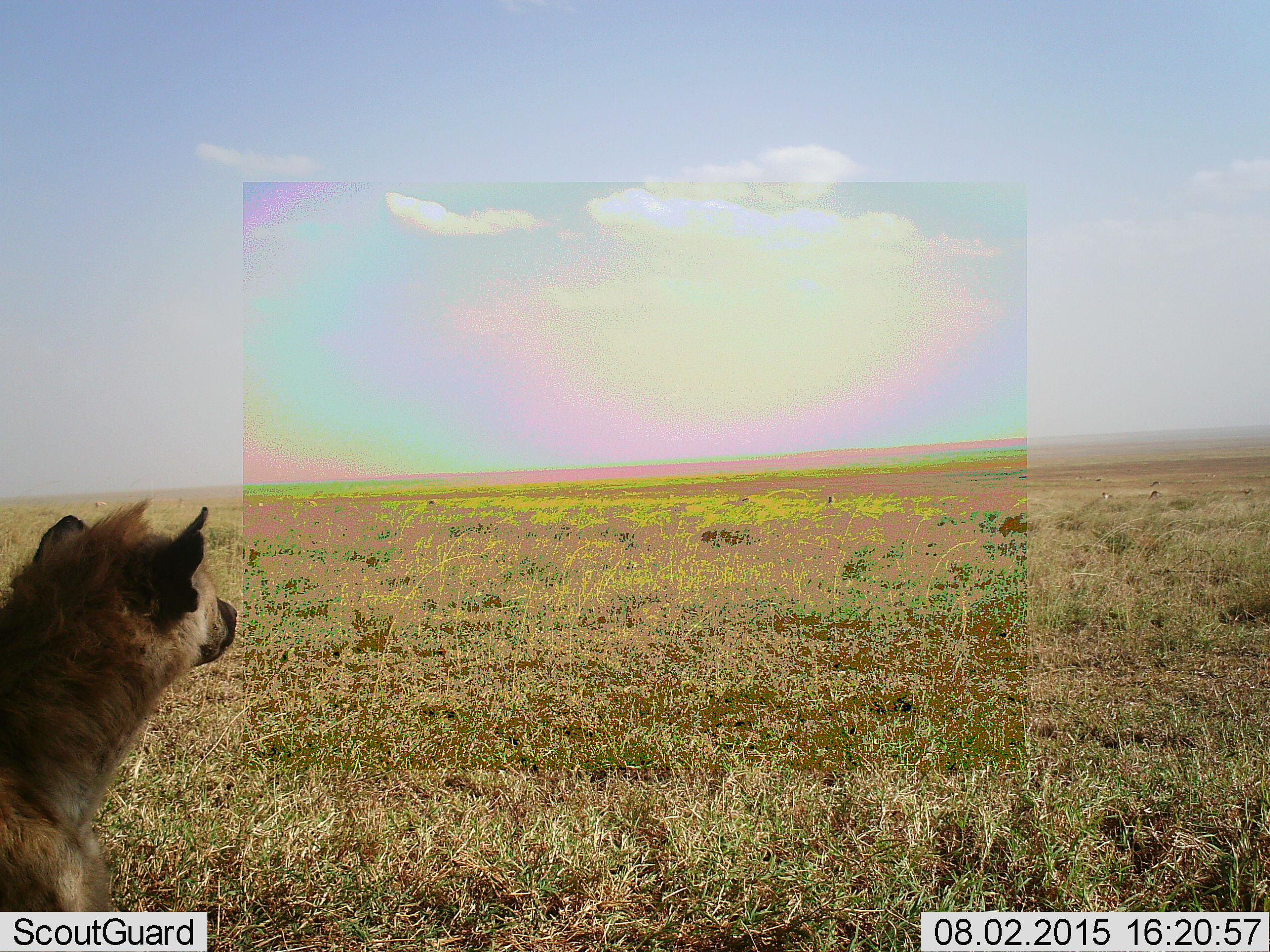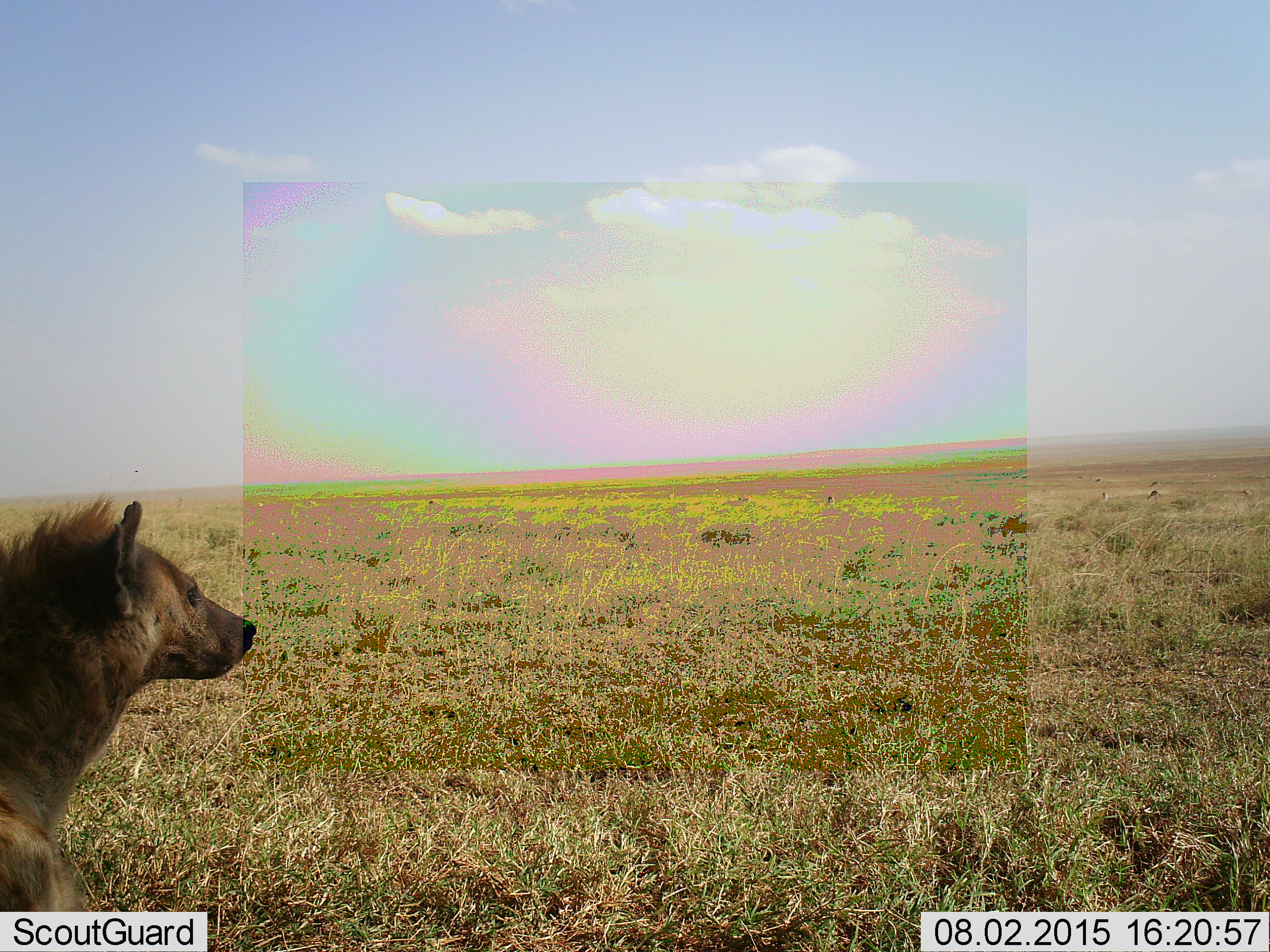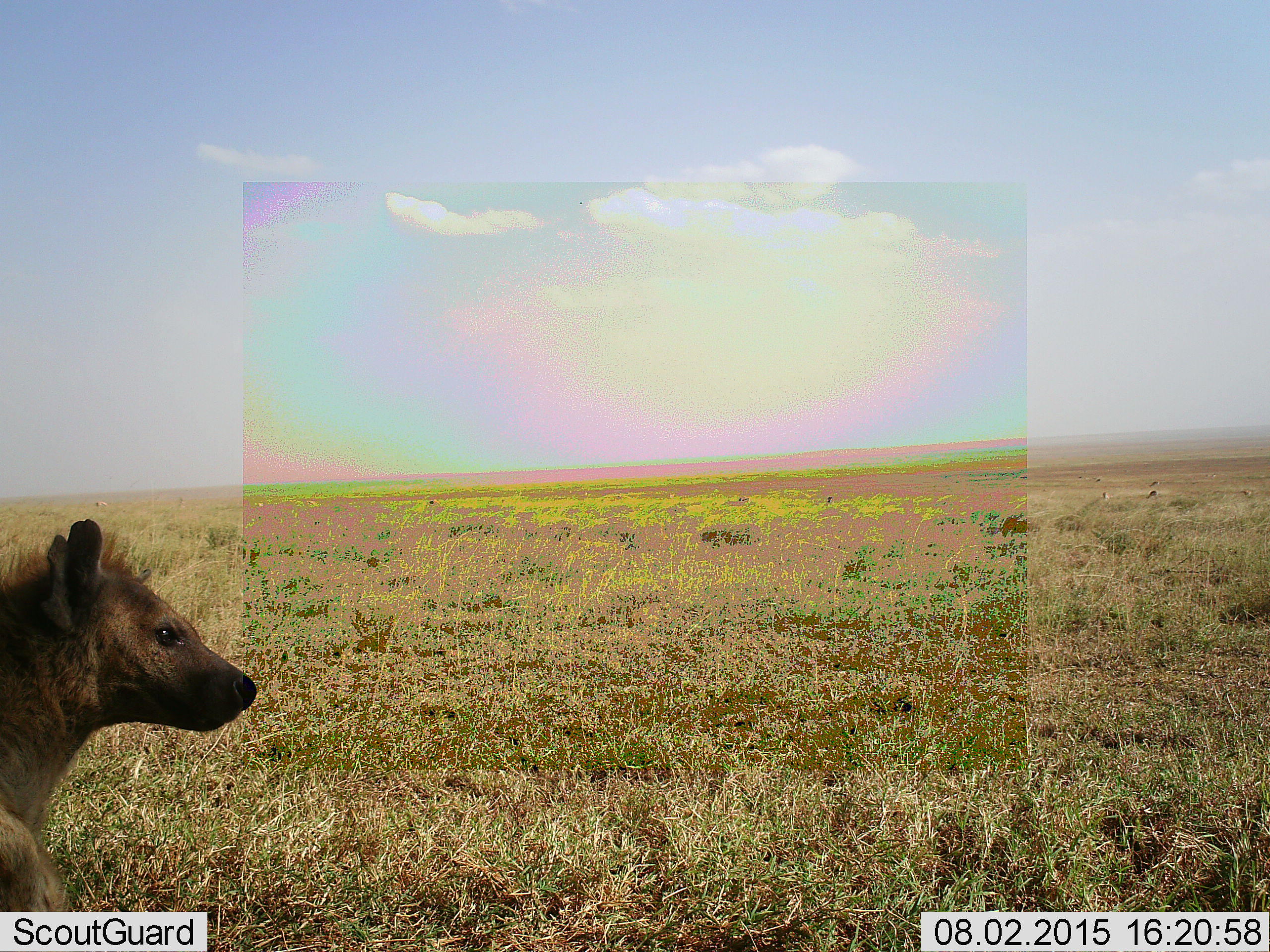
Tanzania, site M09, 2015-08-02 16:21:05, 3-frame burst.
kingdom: Animalia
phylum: Chordata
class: Mammalia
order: Carnivora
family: Hyaenidae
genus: Crocuta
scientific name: Crocuta crocuta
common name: spotted hyena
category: hyenaspotted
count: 1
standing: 78%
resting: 33%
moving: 0%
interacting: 0%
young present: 0%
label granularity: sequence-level